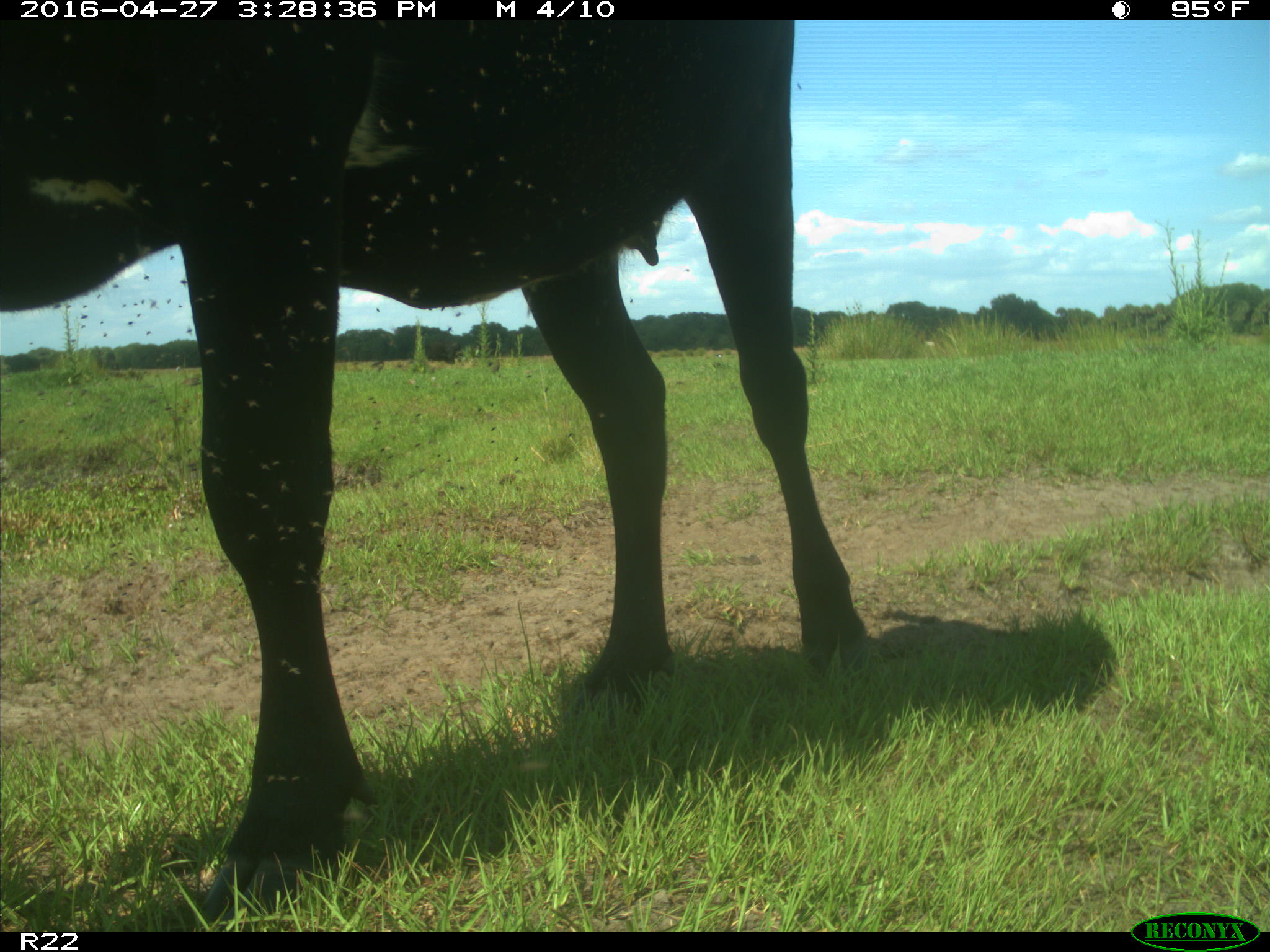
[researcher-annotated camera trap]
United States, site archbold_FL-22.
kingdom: Animalia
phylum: Chordata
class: Mammalia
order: Artiodactyla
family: Bovidae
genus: Bos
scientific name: Bos taurus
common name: domestic cow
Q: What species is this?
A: Bos taurus (domestic cow).